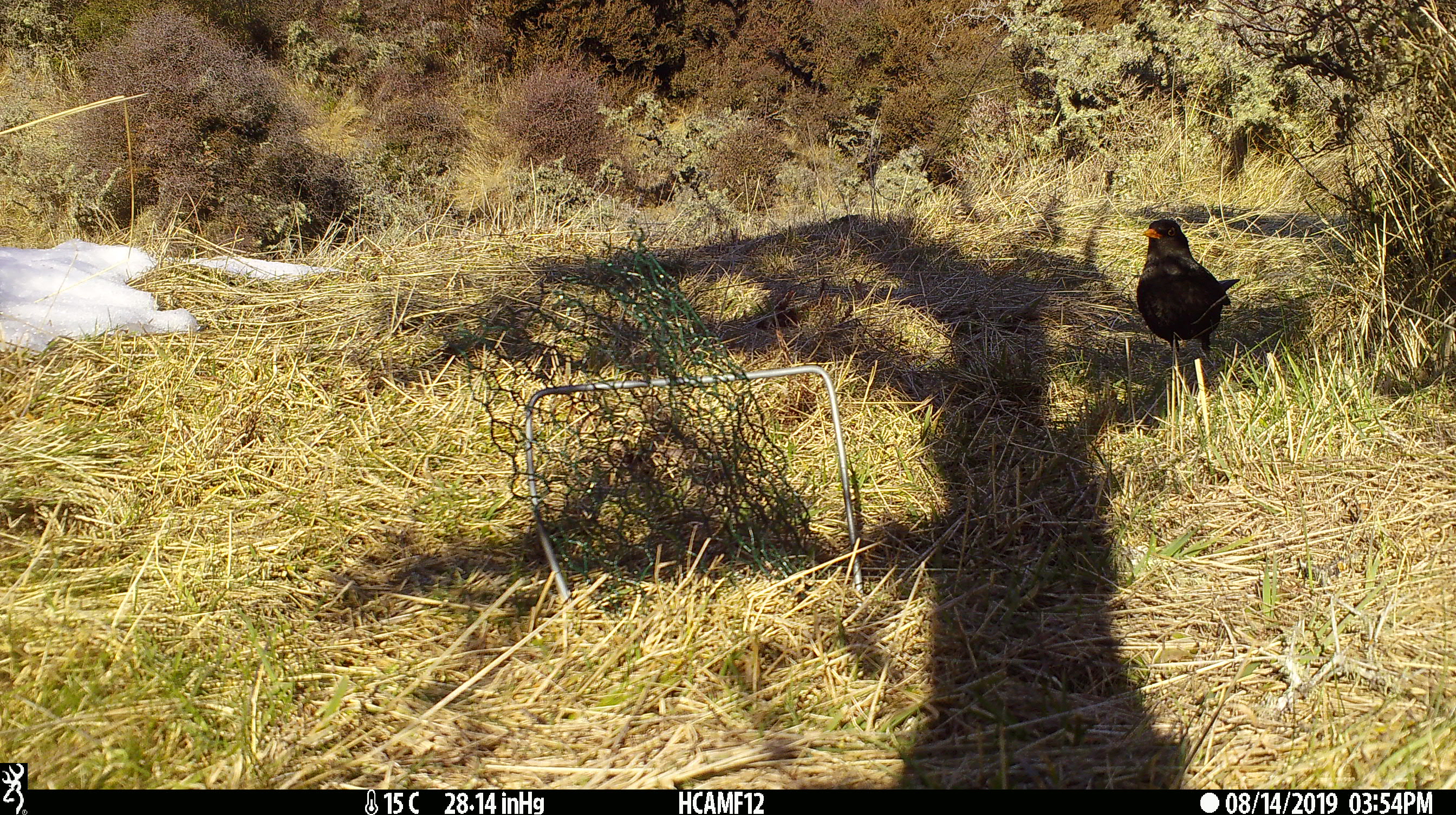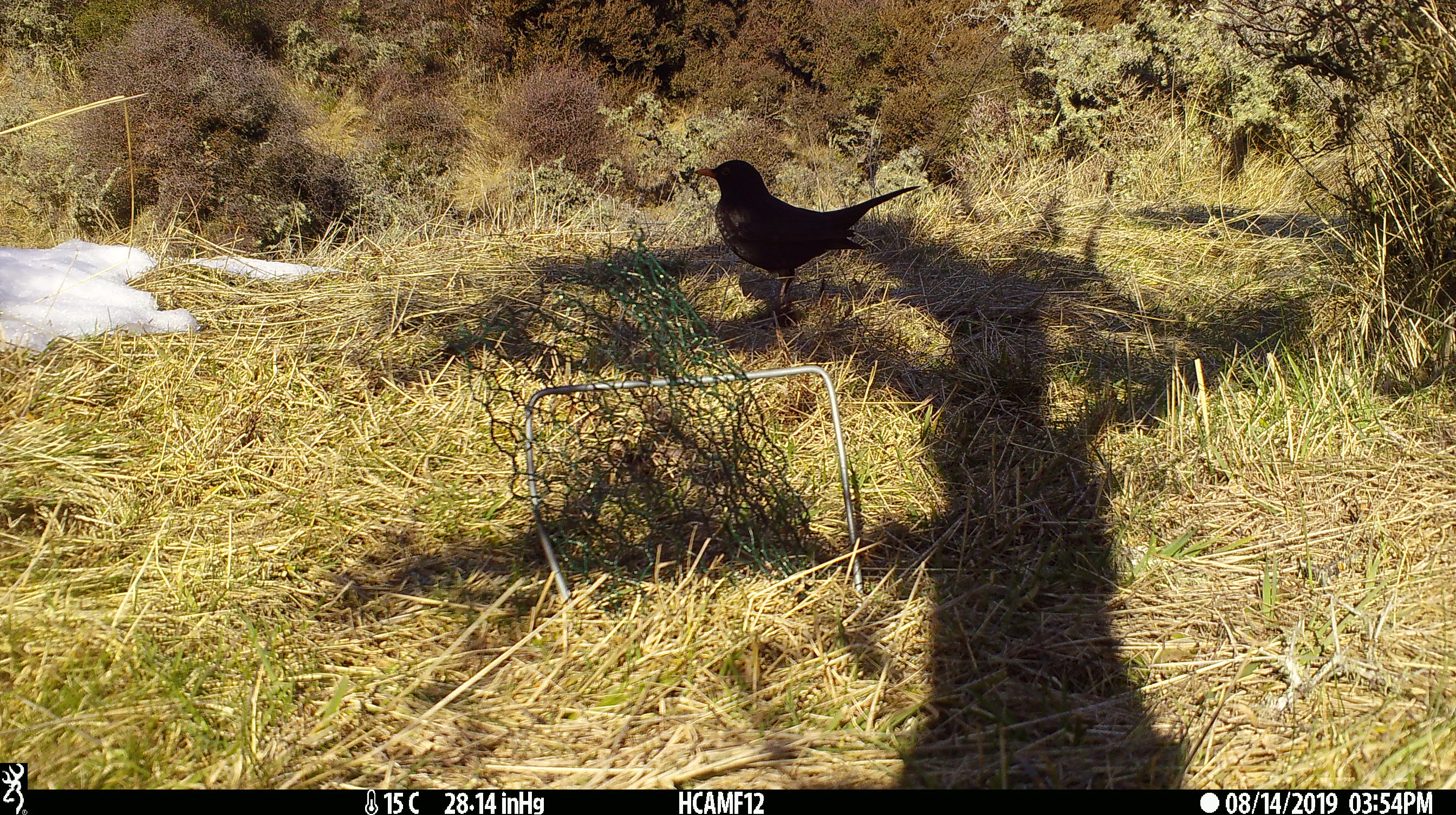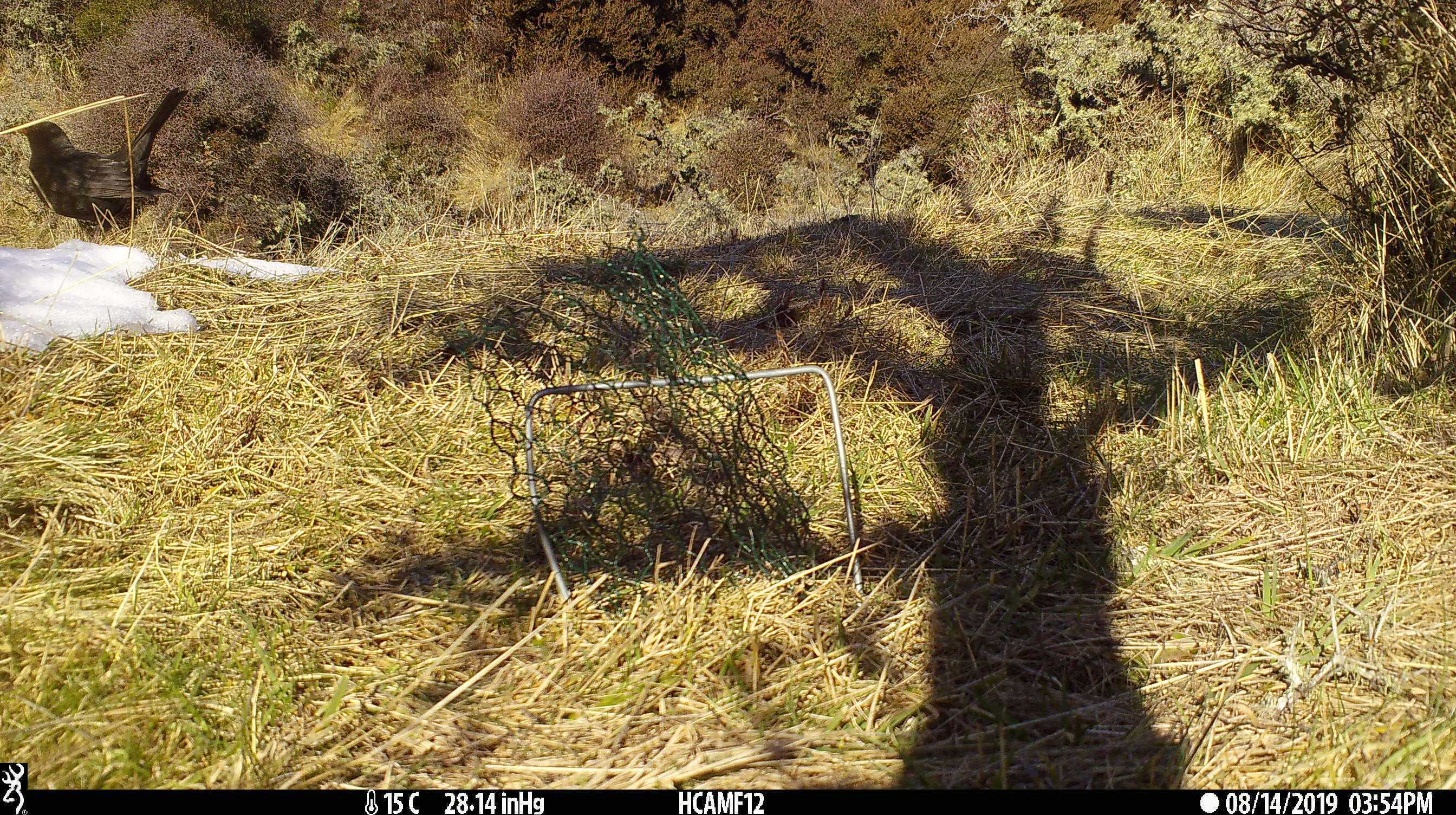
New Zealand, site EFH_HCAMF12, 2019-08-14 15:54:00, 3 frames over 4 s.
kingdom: Animalia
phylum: Chordata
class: Aves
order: Passeriformes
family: Turdidae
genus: Turdus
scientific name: Turdus merula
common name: eurasian blackbird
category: blackbird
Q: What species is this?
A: Blackbird (eurasian blackbird) (Turdus merula).